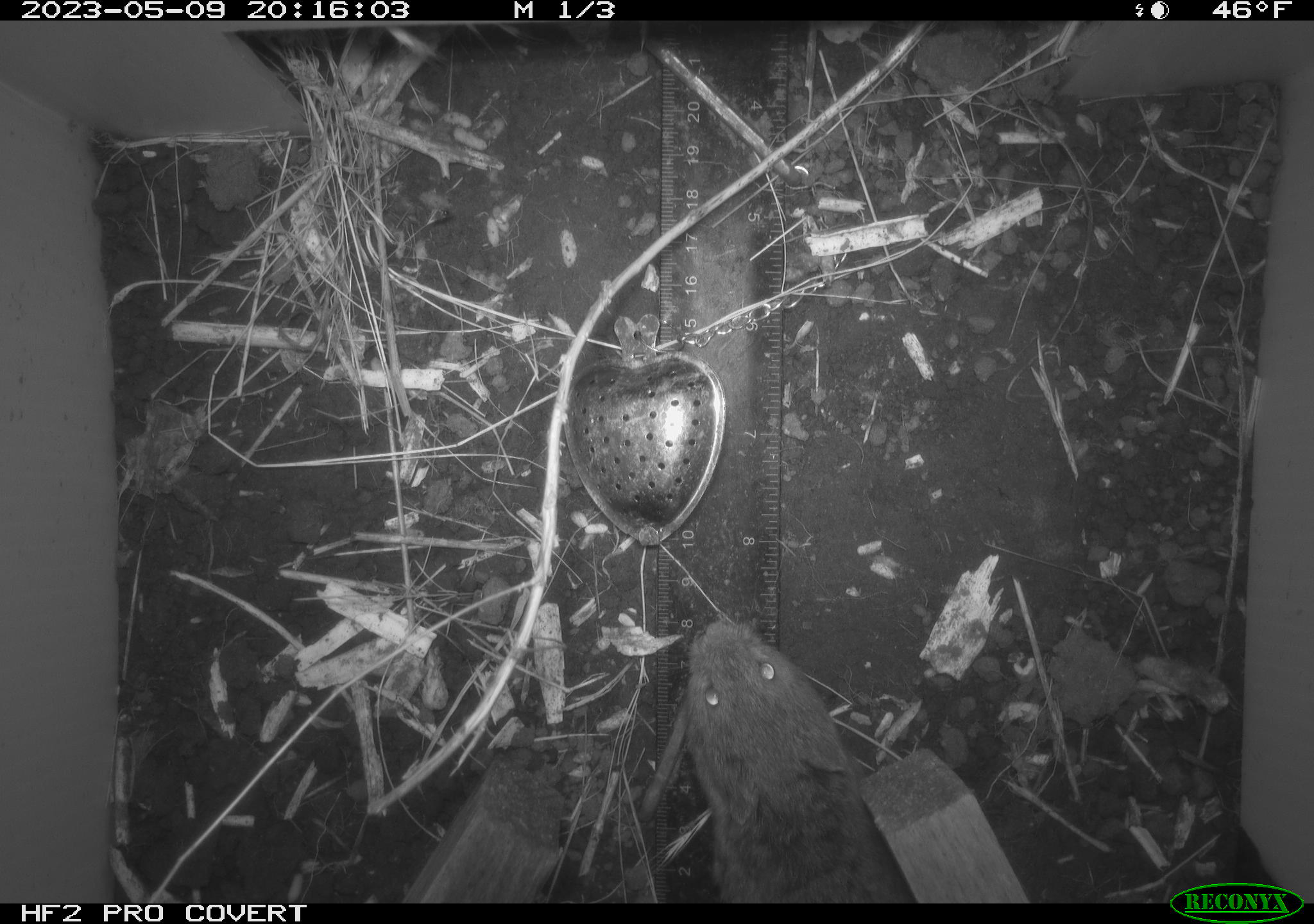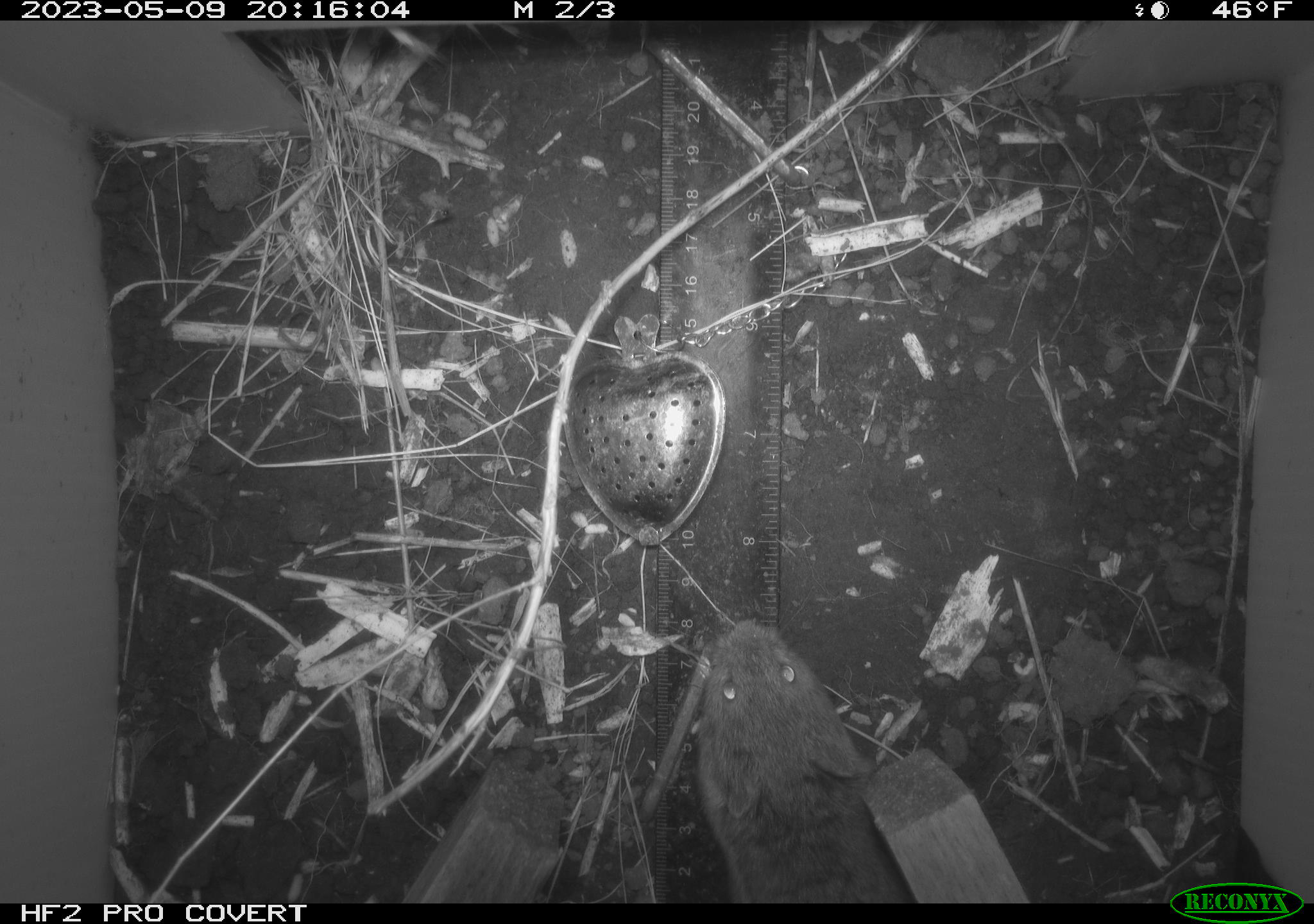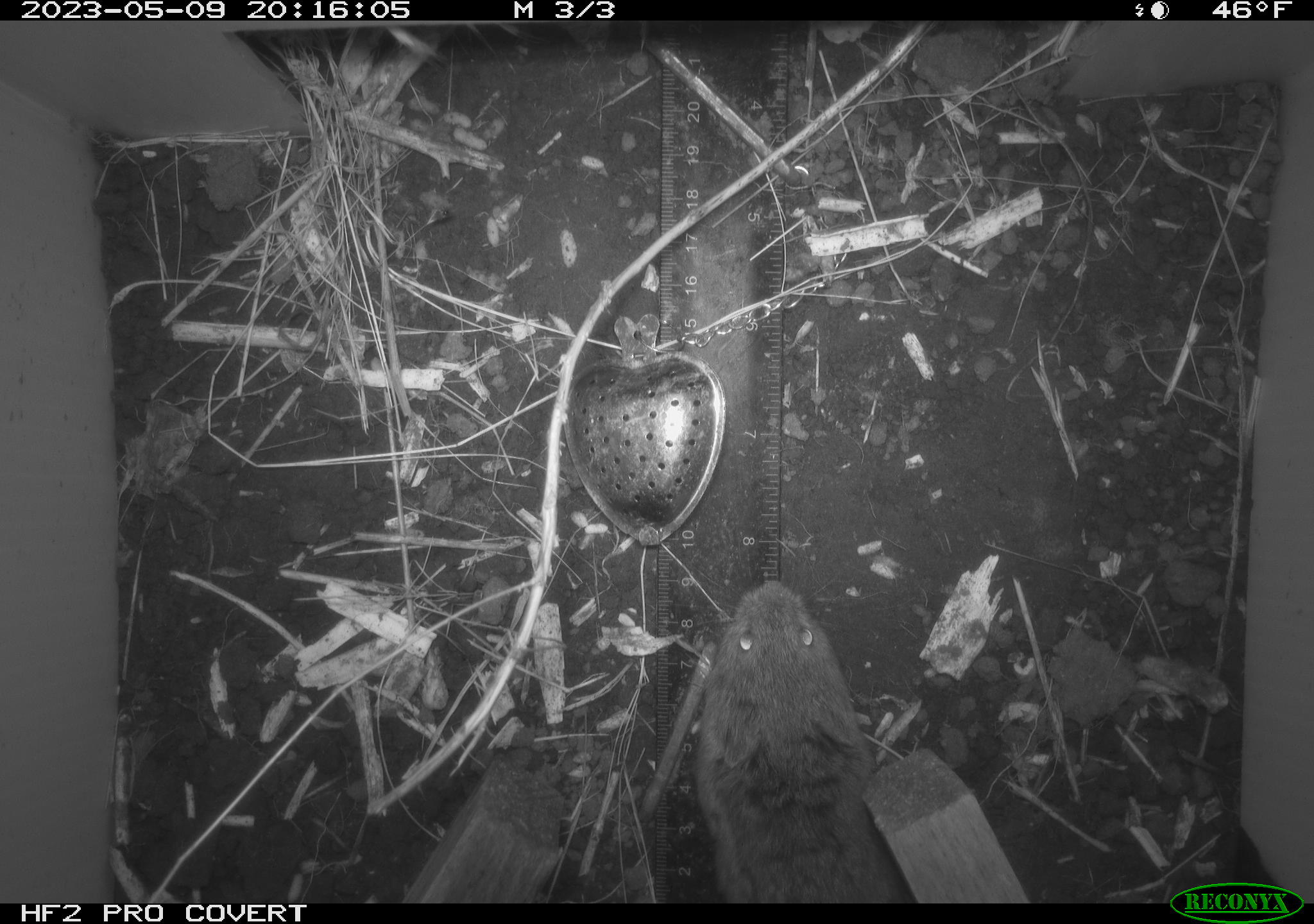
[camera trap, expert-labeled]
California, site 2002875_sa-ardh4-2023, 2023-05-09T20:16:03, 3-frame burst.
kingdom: Animalia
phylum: Chordata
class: Mammalia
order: Rodentia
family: Cricetidae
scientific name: Arvicolinae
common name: voles, lemmings, and muskrats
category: arvicolinae subfamily